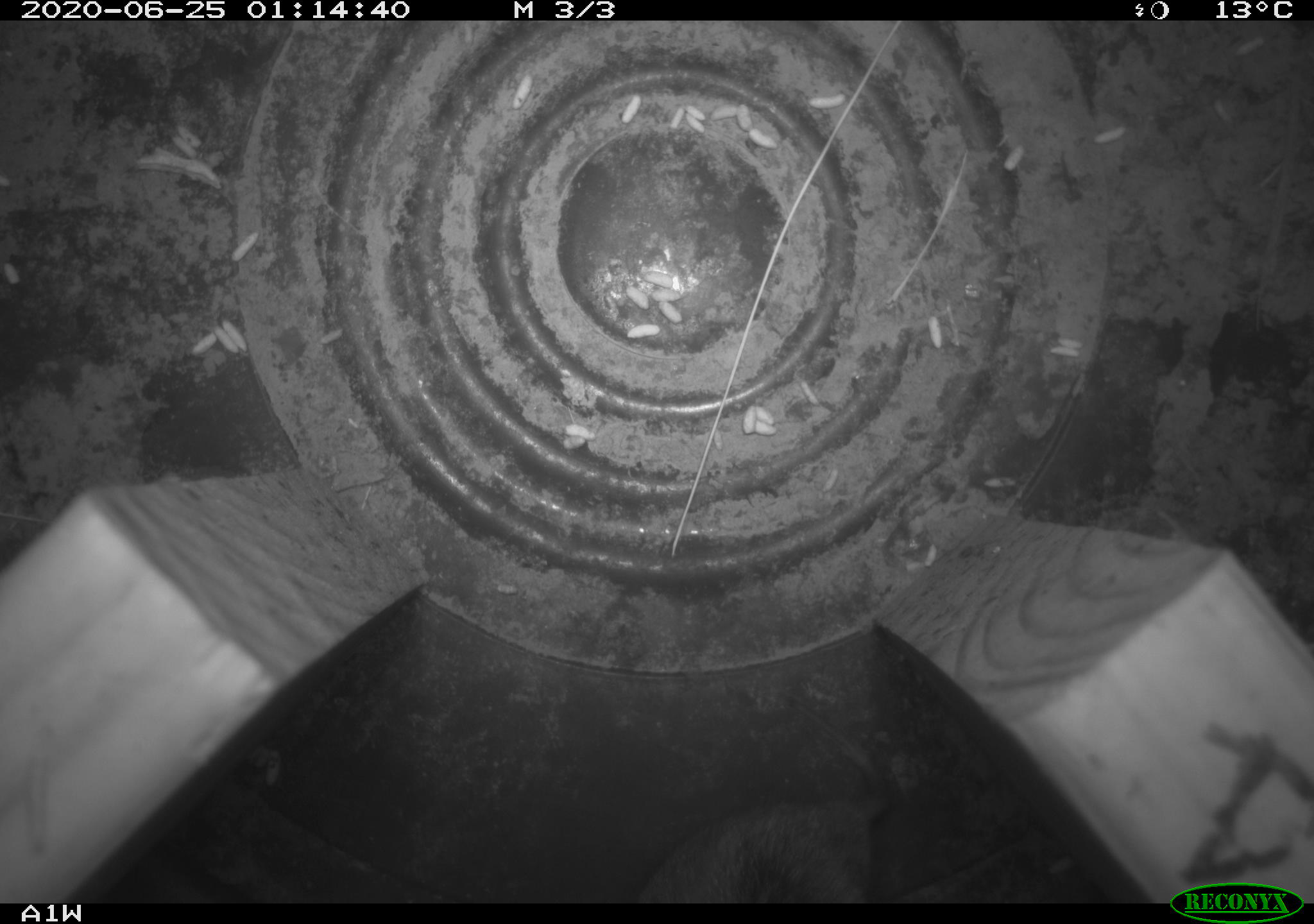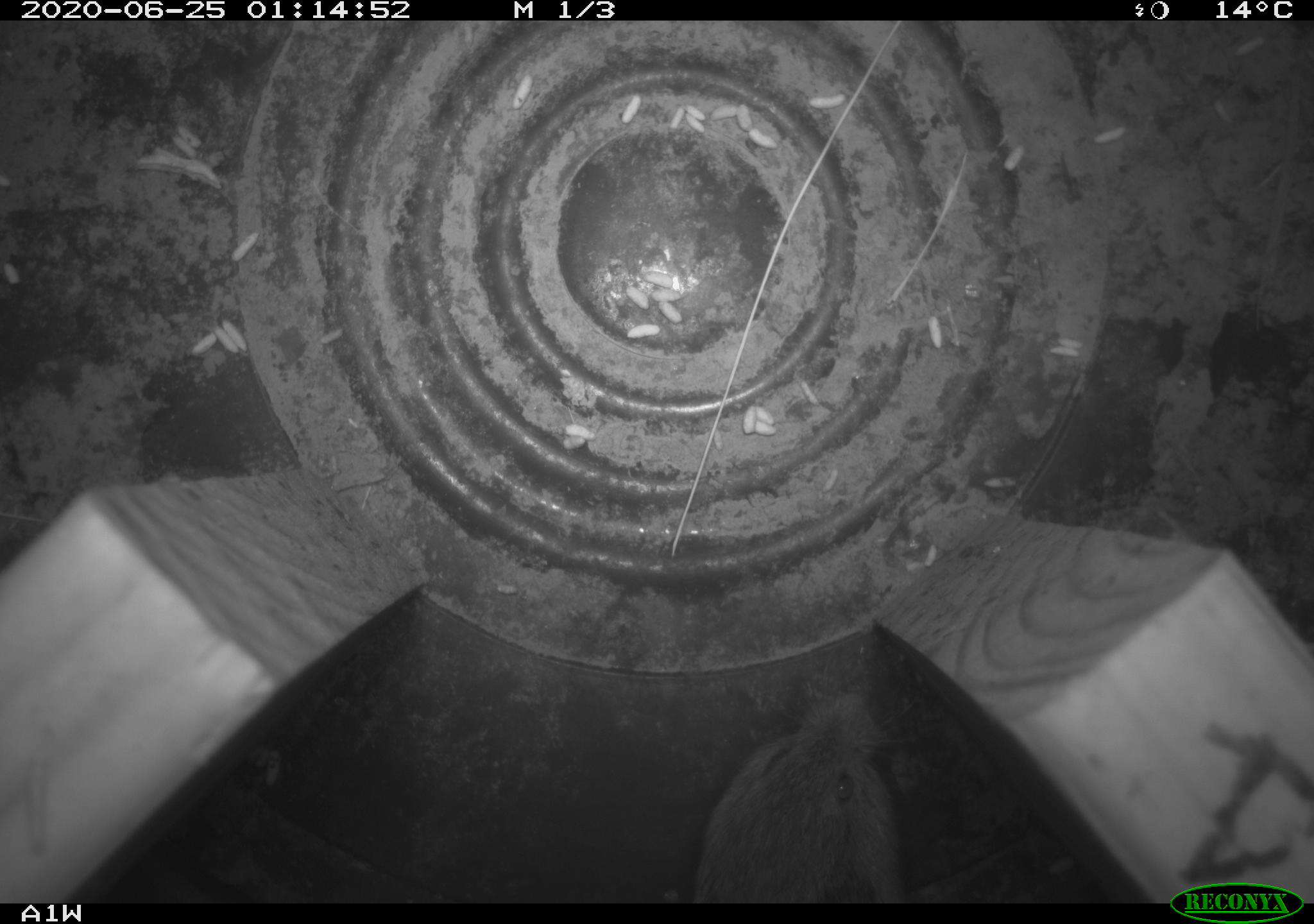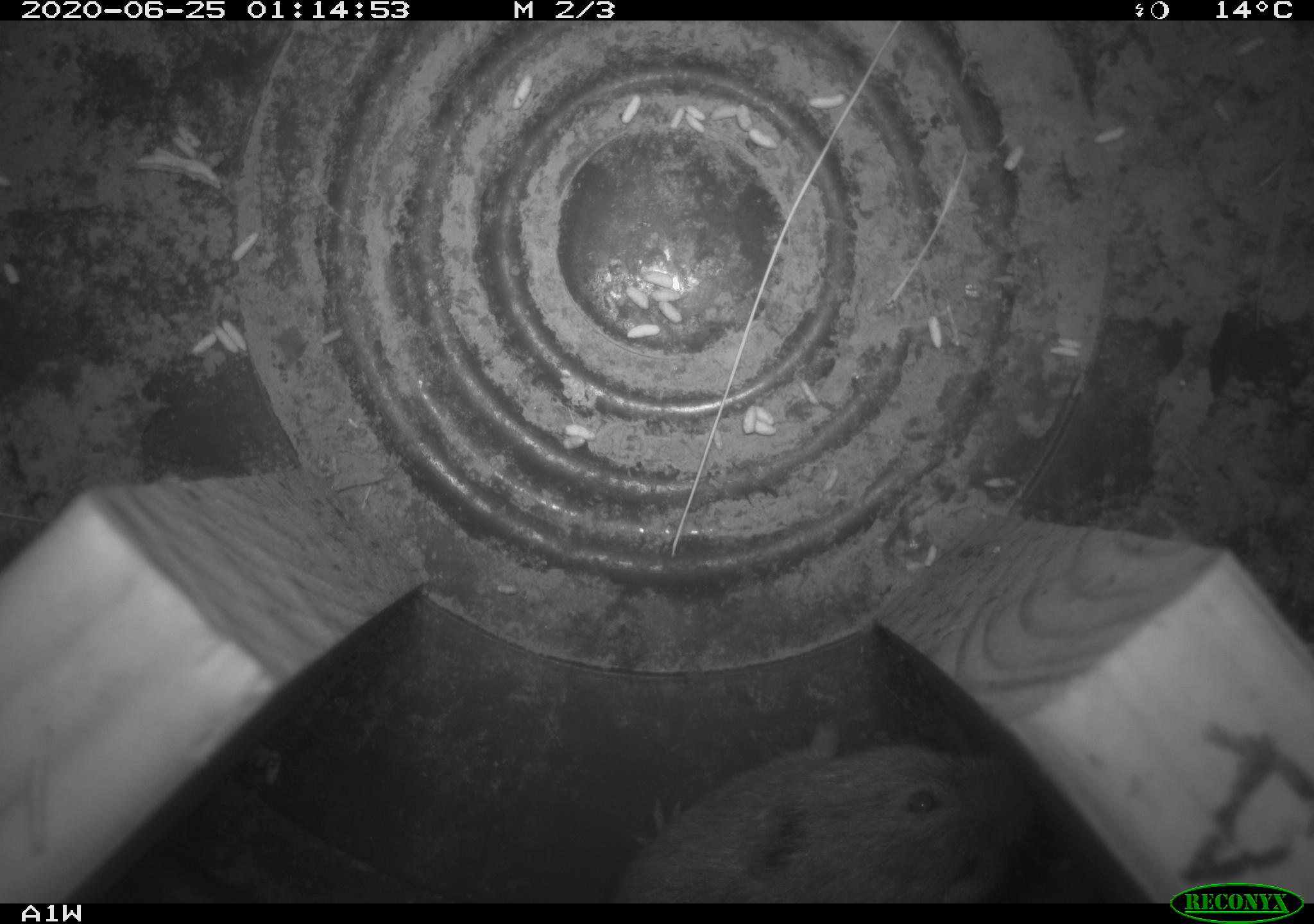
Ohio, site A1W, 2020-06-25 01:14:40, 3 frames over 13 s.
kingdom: Animalia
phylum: Chordata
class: Mammalia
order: Rodentia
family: Cricetidae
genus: Microtus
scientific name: Microtus pennsylvanicus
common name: meadow vole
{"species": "meadow vole (Microtus pennsylvanicus)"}